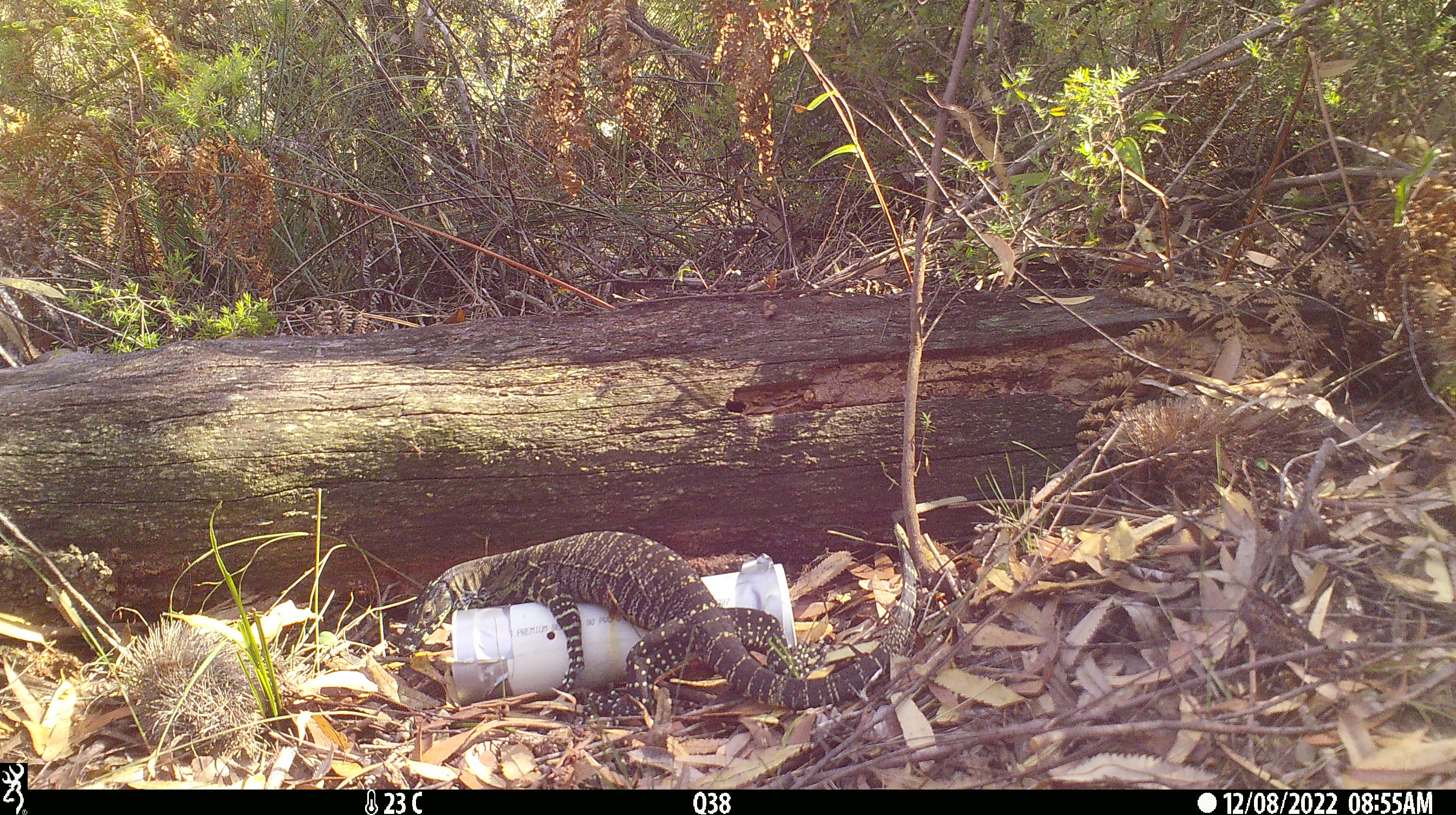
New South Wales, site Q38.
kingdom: Animalia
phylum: Chordata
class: Reptilia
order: Squamata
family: Varanidae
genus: Varanus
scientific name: Varanus varius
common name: lace monitor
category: goanna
Goanna (lace monitor) (Varanus varius).